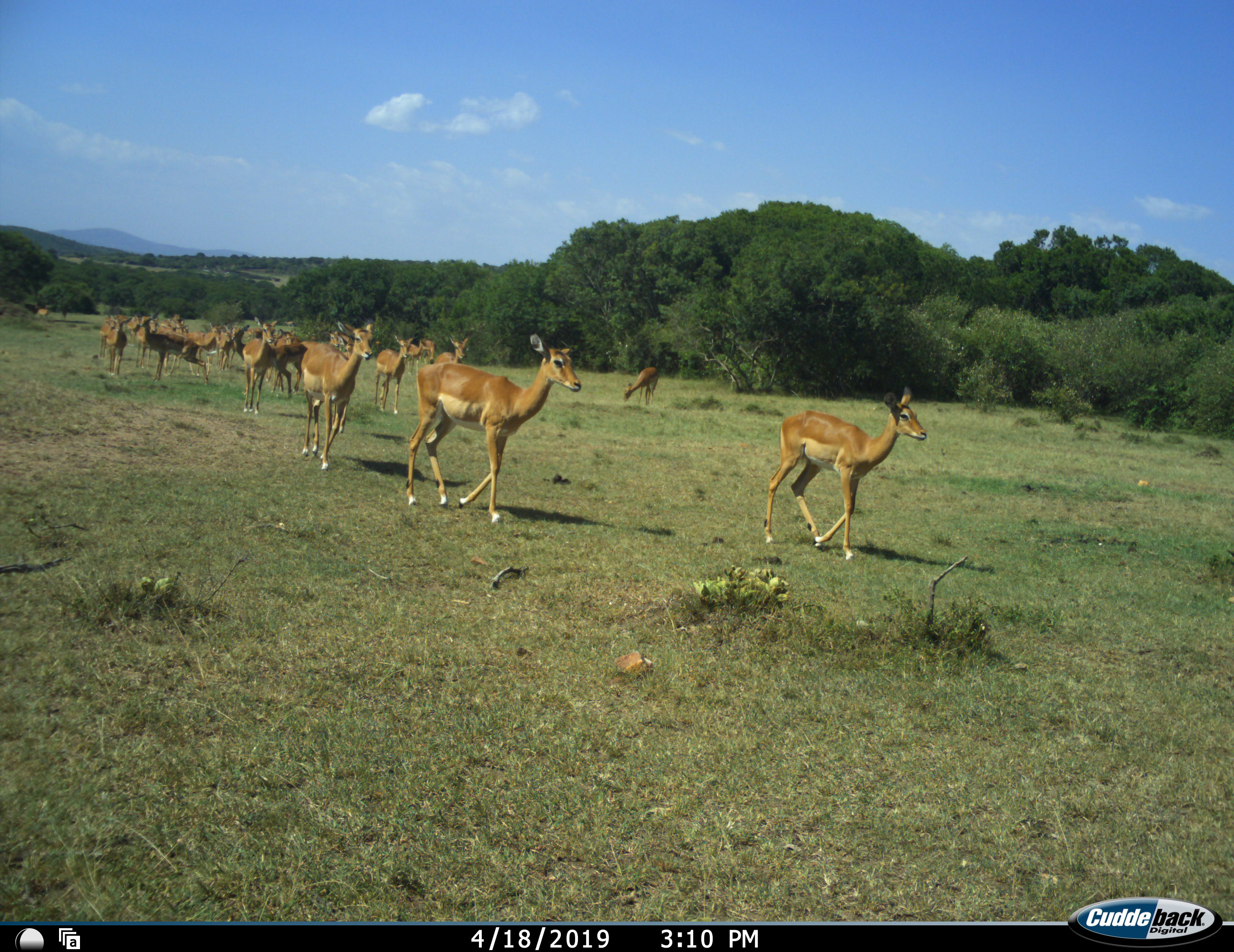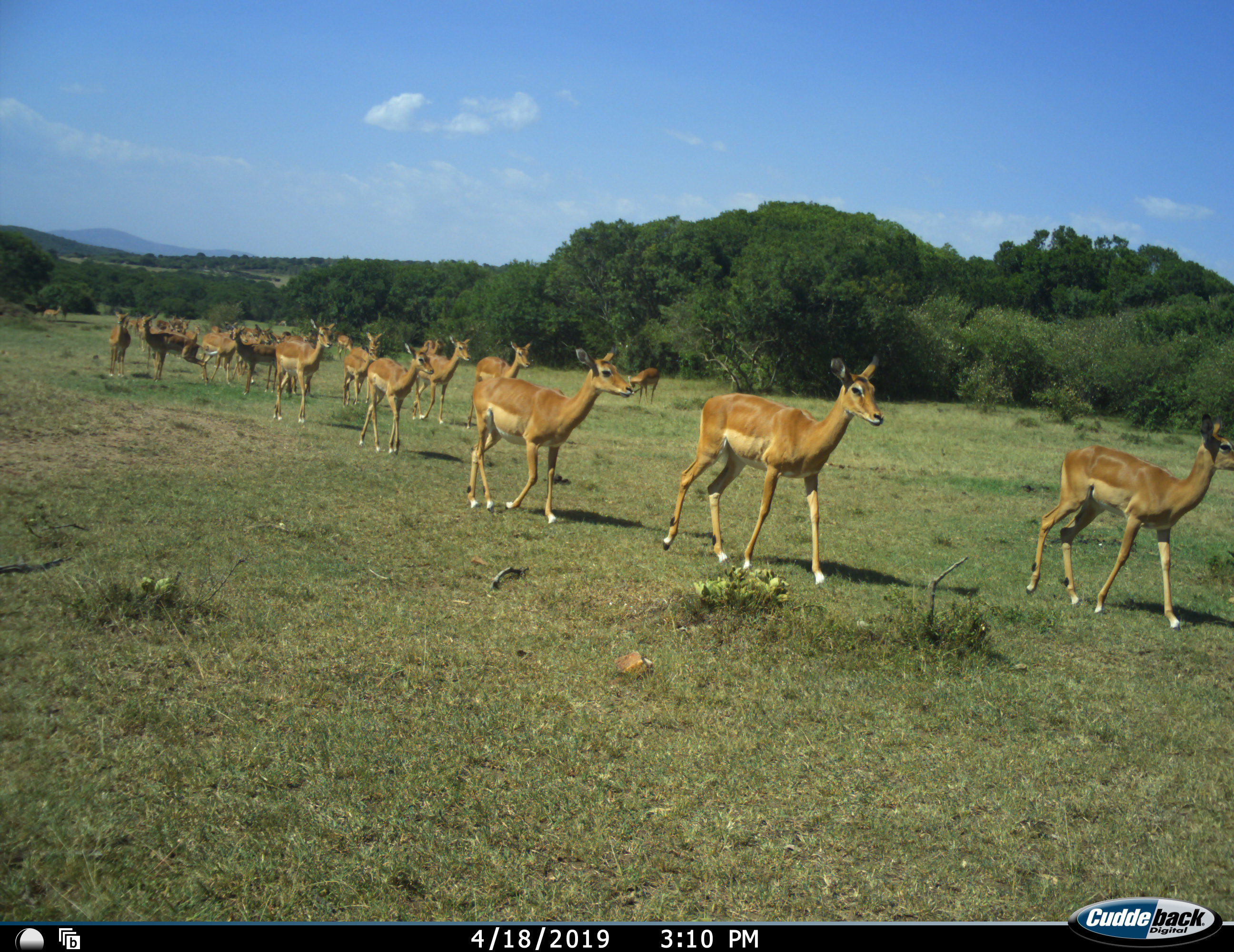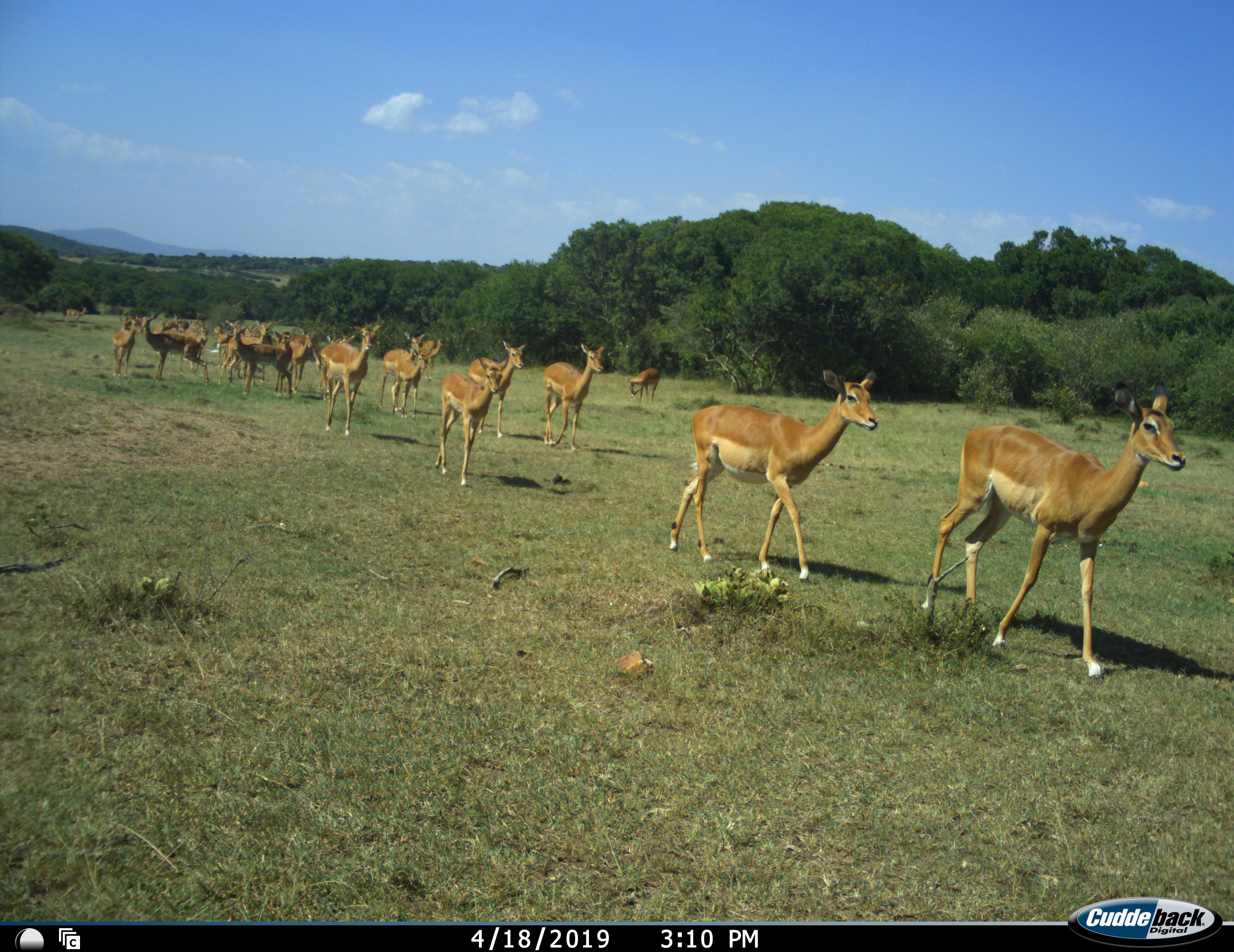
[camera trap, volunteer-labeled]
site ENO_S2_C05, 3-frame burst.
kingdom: Animalia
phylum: Chordata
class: Mammalia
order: Artiodactyla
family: Bovidae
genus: Aepyceros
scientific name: Aepyceros melampus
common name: impala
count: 11-50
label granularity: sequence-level